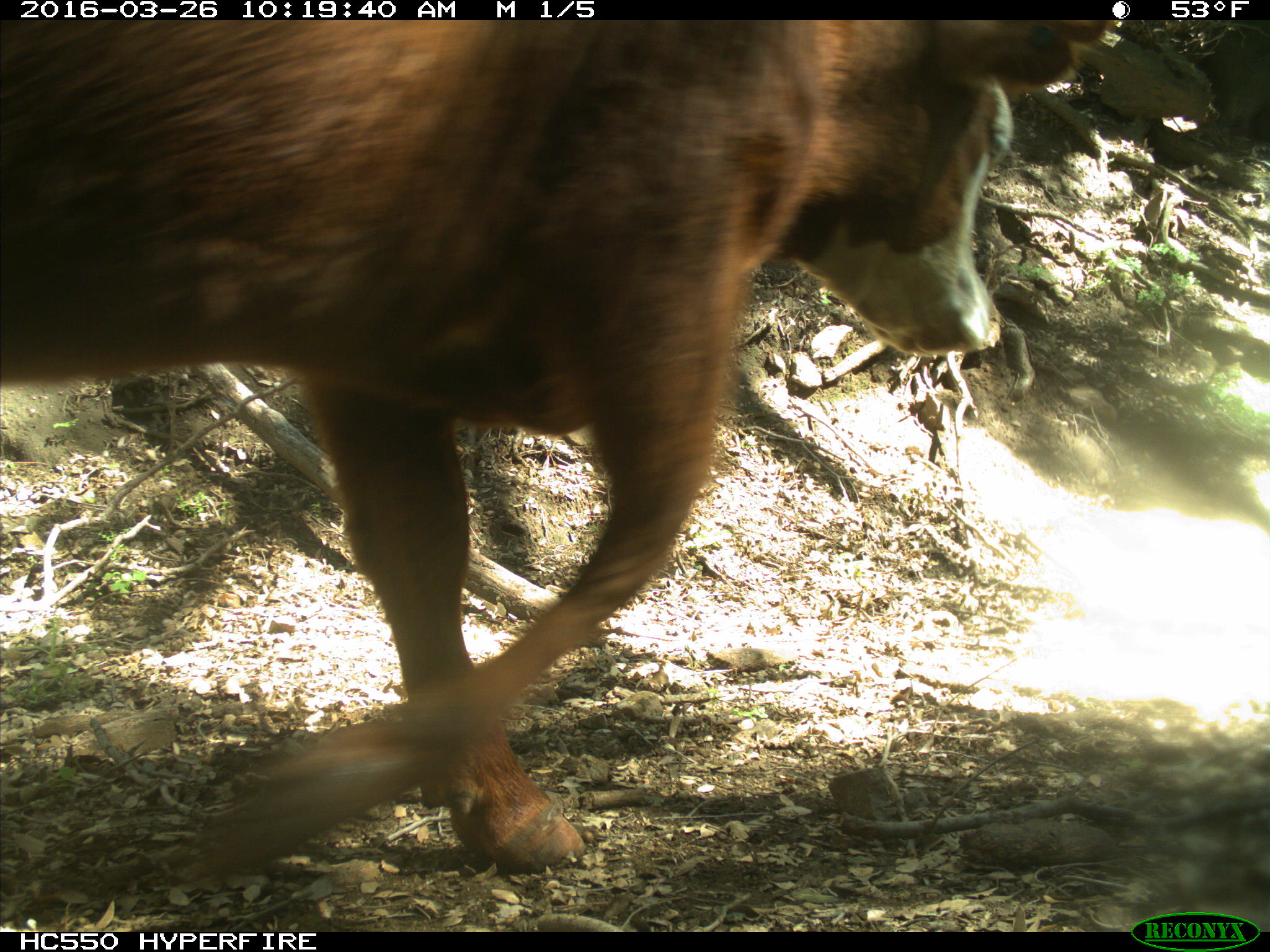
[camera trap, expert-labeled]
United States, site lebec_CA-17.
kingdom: Animalia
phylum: Chordata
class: Mammalia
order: Artiodactyla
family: Bovidae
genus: Bos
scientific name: Bos taurus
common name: domestic cow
Bos taurus (domestic cow).